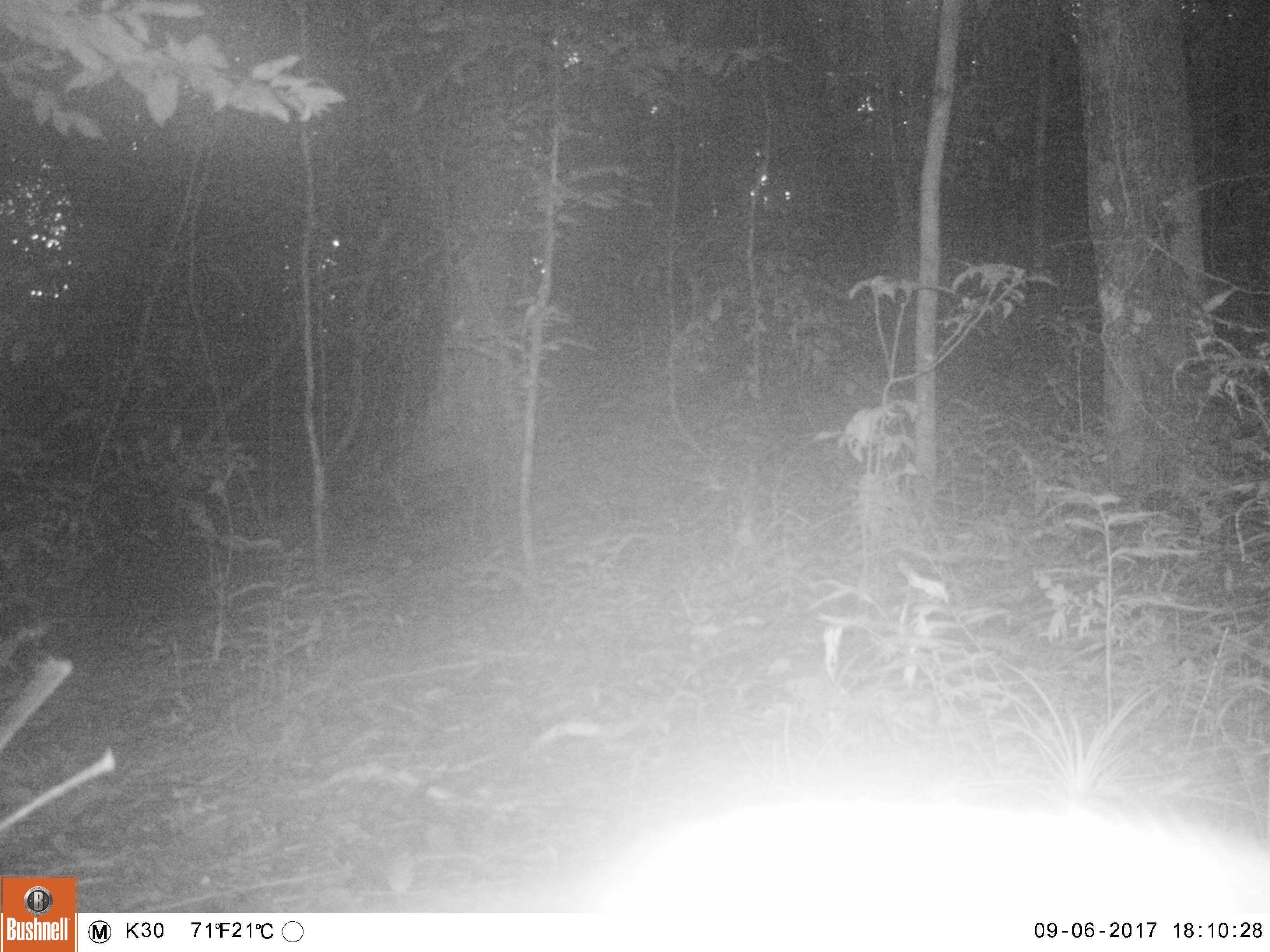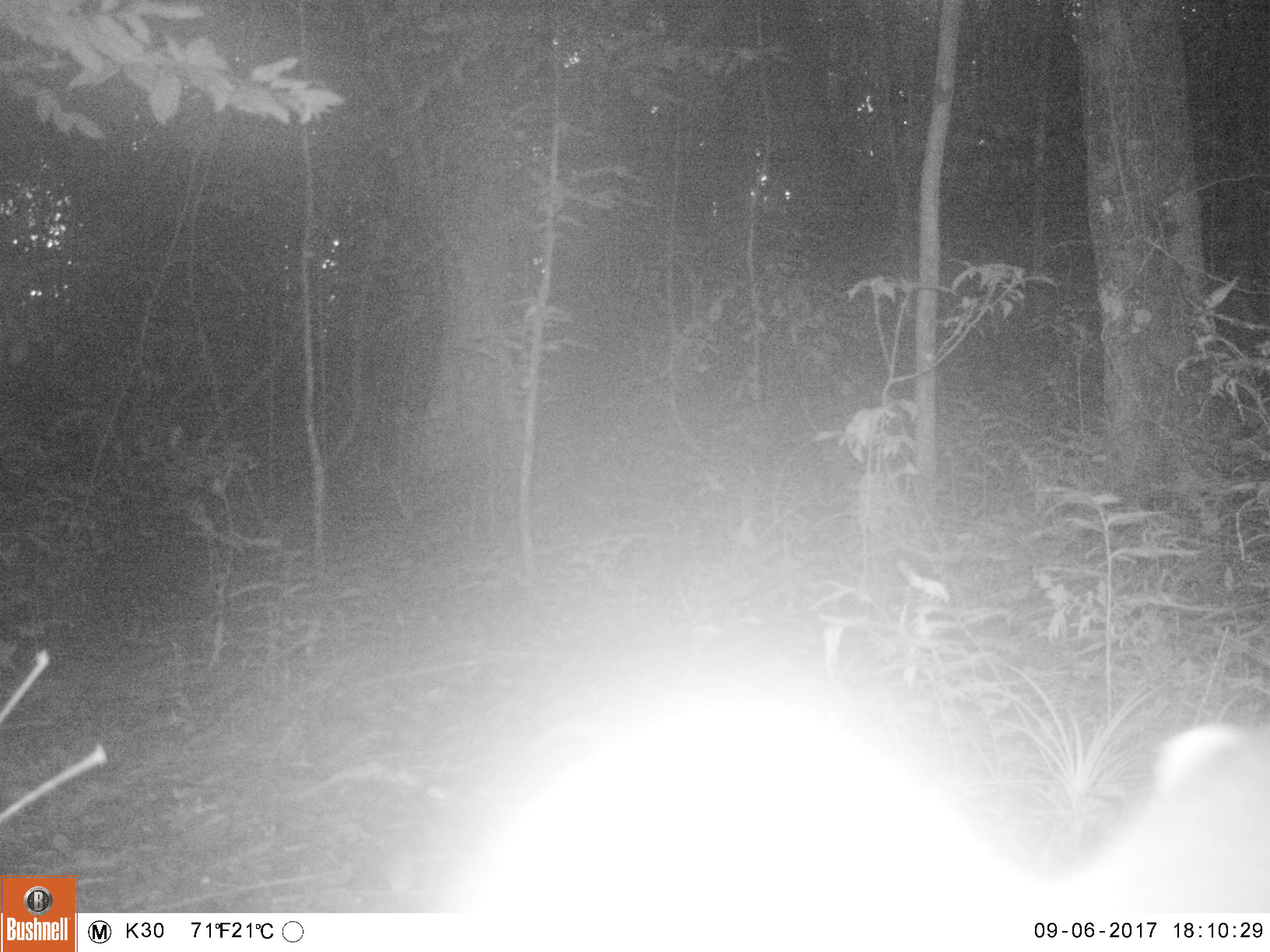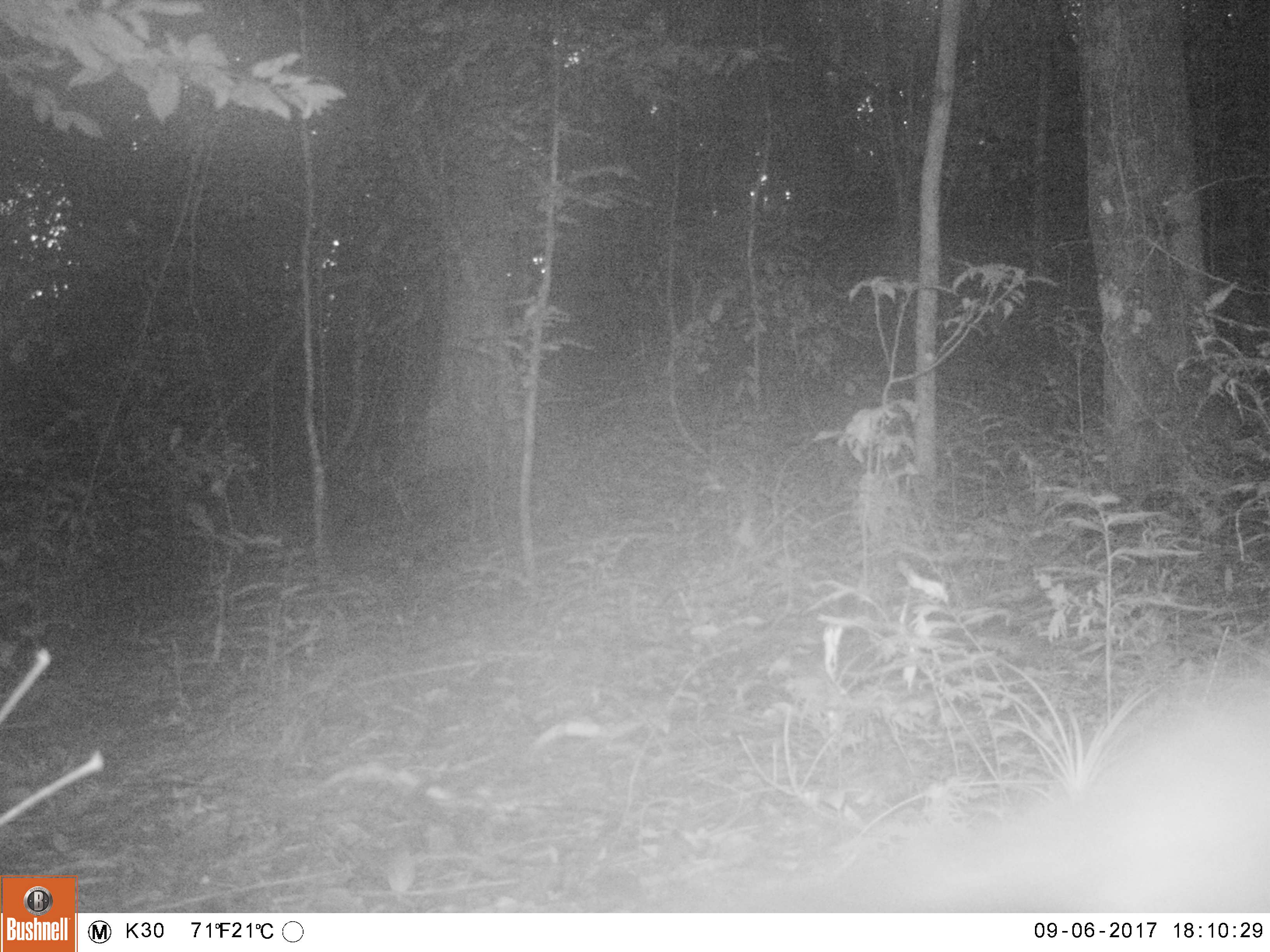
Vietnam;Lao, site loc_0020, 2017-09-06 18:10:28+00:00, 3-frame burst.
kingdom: Animalia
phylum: Chordata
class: Mammalia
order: Carnivora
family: Viverridae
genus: Paguma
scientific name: Paguma larvata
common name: masked palm civet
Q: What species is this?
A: Masked palm civet (Paguma larvata).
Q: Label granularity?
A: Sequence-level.